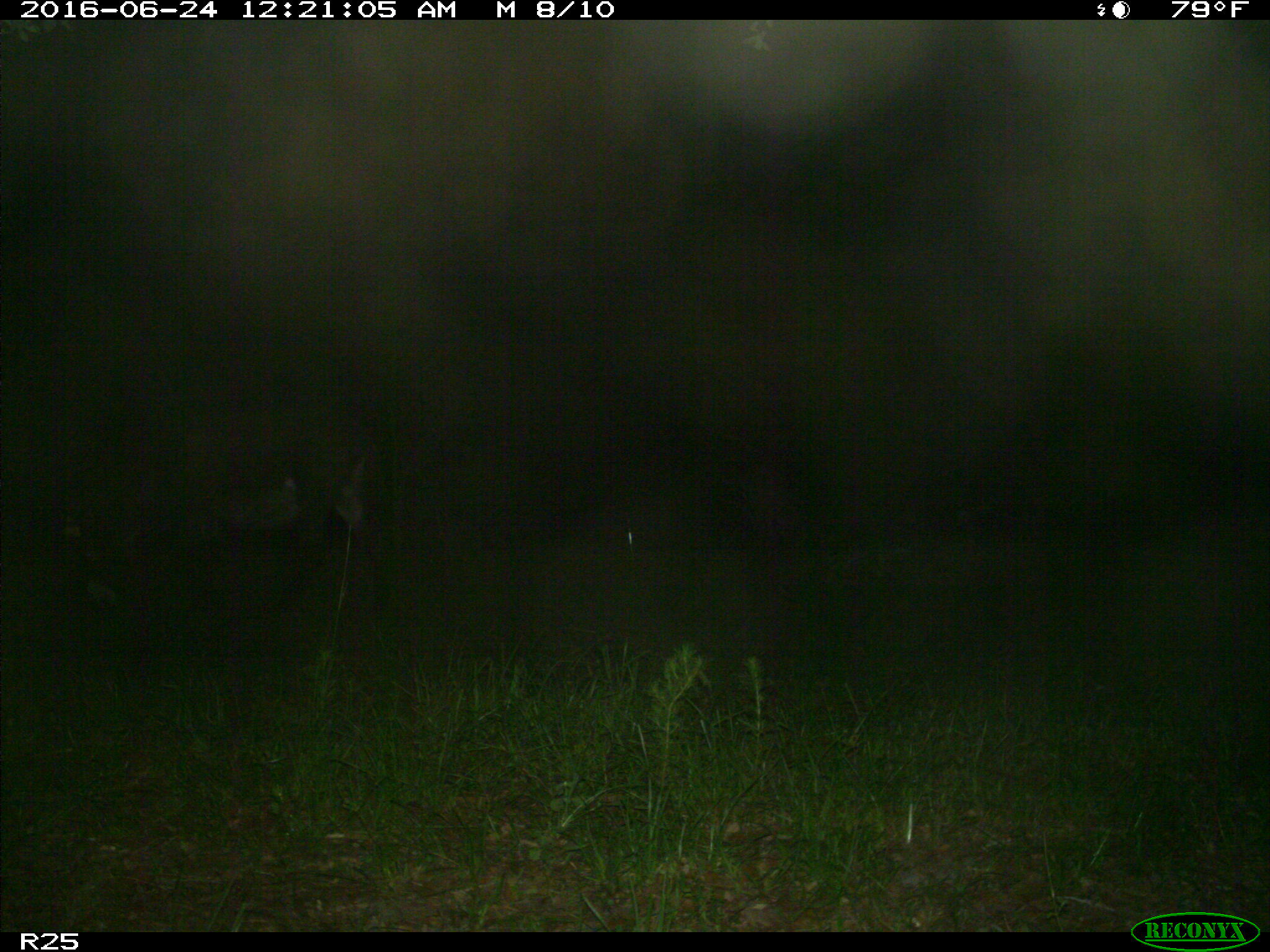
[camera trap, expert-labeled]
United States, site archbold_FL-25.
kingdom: Animalia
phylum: Chordata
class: Mammalia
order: Artiodactyla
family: Bovidae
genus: Bos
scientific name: Bos taurus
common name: domestic cow